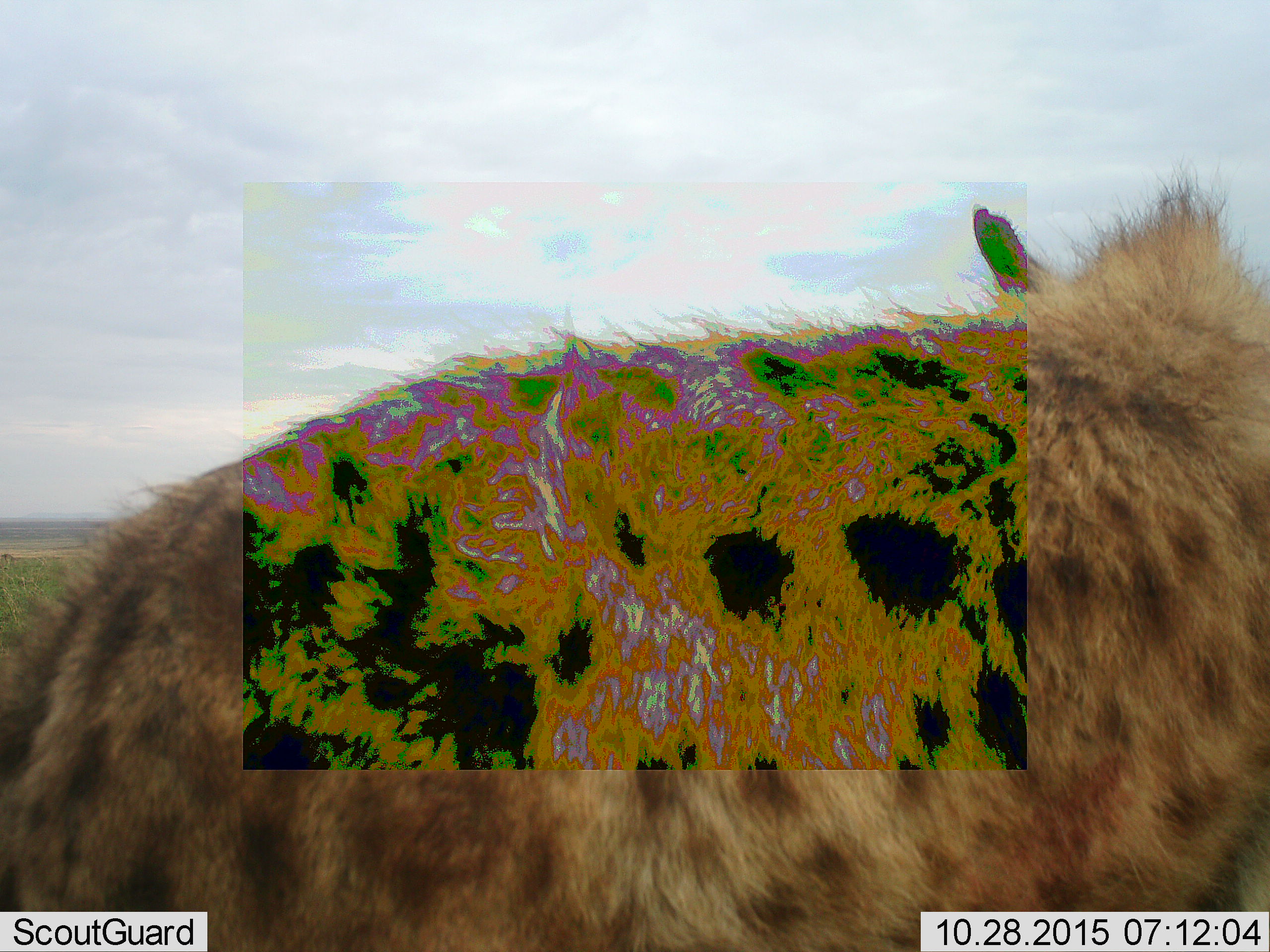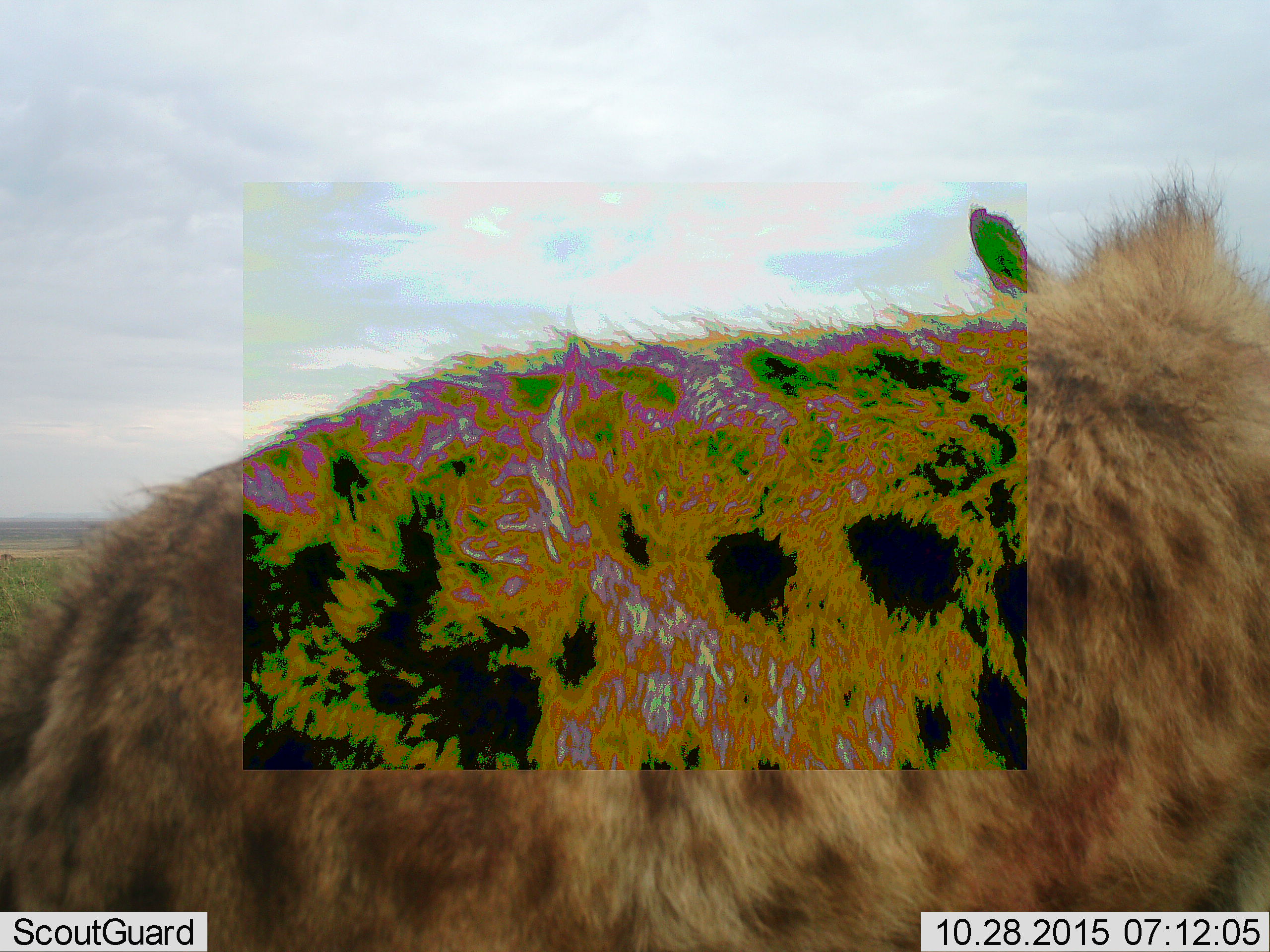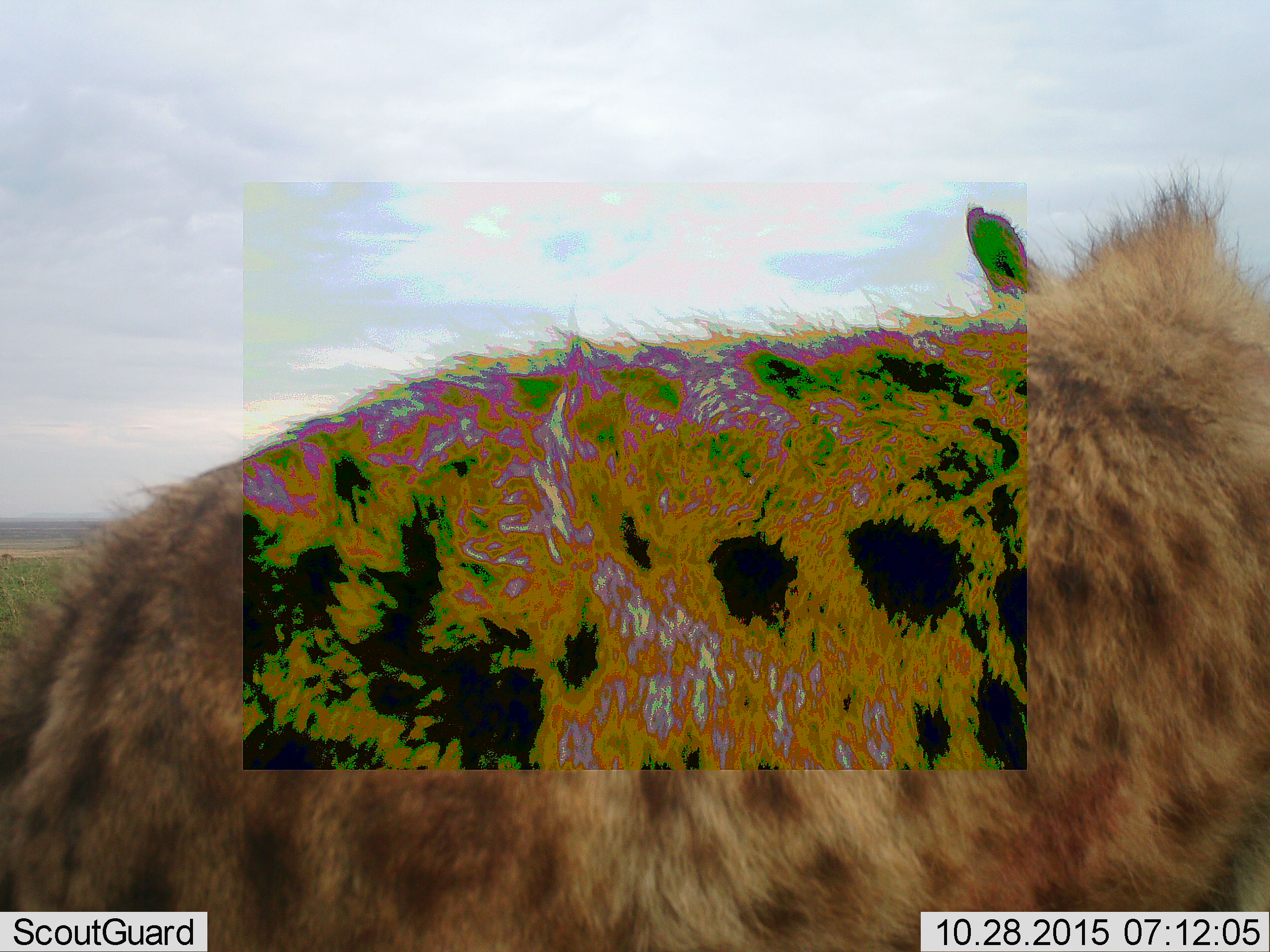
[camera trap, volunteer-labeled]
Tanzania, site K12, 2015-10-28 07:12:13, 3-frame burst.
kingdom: Animalia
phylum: Chordata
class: Mammalia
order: Carnivora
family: Hyaenidae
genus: Crocuta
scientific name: Crocuta crocuta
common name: spotted hyena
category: hyenaspotted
Hyenaspotted (spotted hyena) (Crocuta crocuta), count 1. Behavior (volunteer vote fractions): standing 100%, resting 0%, moving 0%, interacting 0%. Young present (vote fraction): 0%. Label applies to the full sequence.